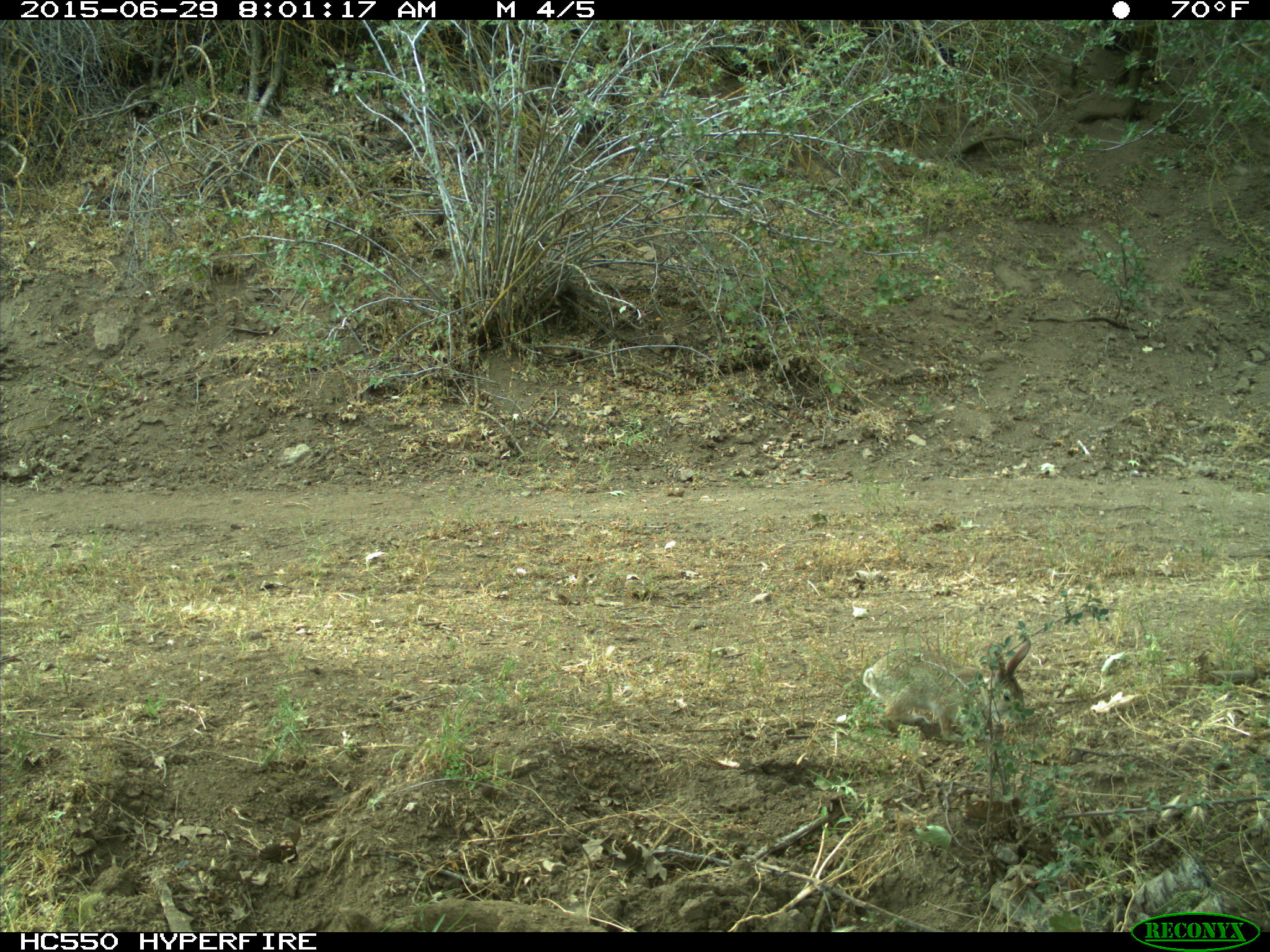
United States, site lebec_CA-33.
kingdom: Animalia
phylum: Chordata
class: Mammalia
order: Lagomorpha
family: Leporidae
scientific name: Leporidae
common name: rabbits and hares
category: unidentified rabbit